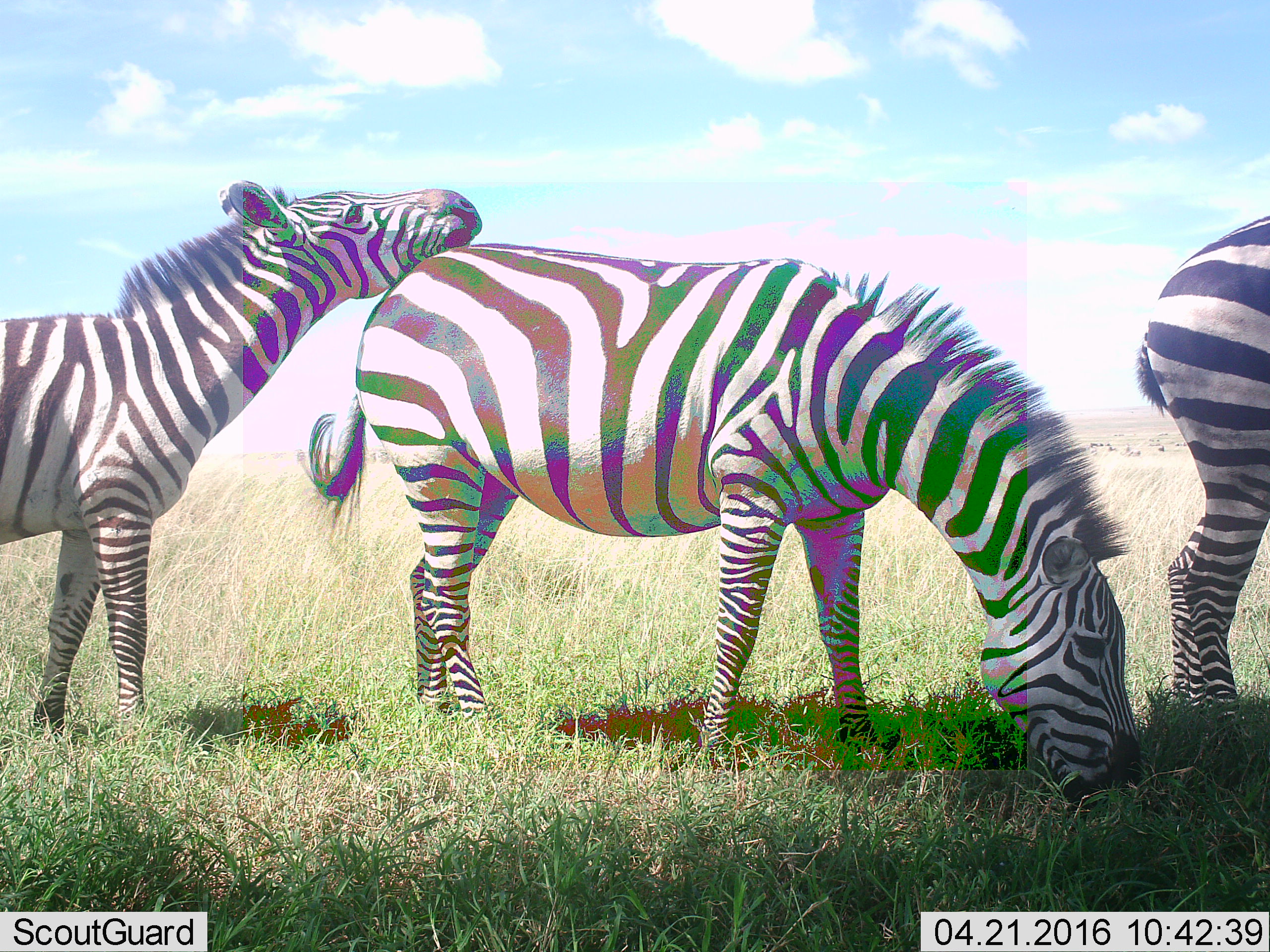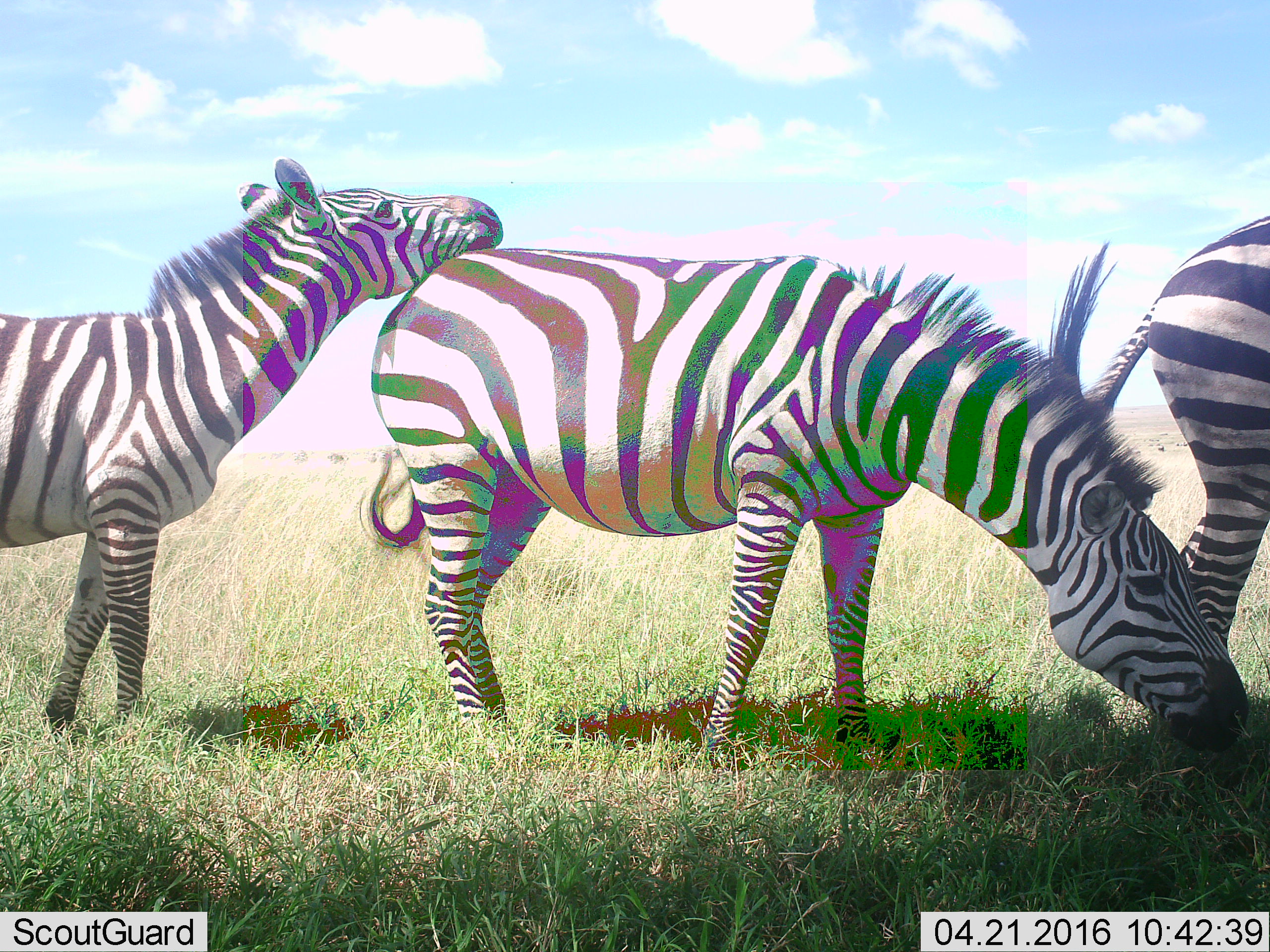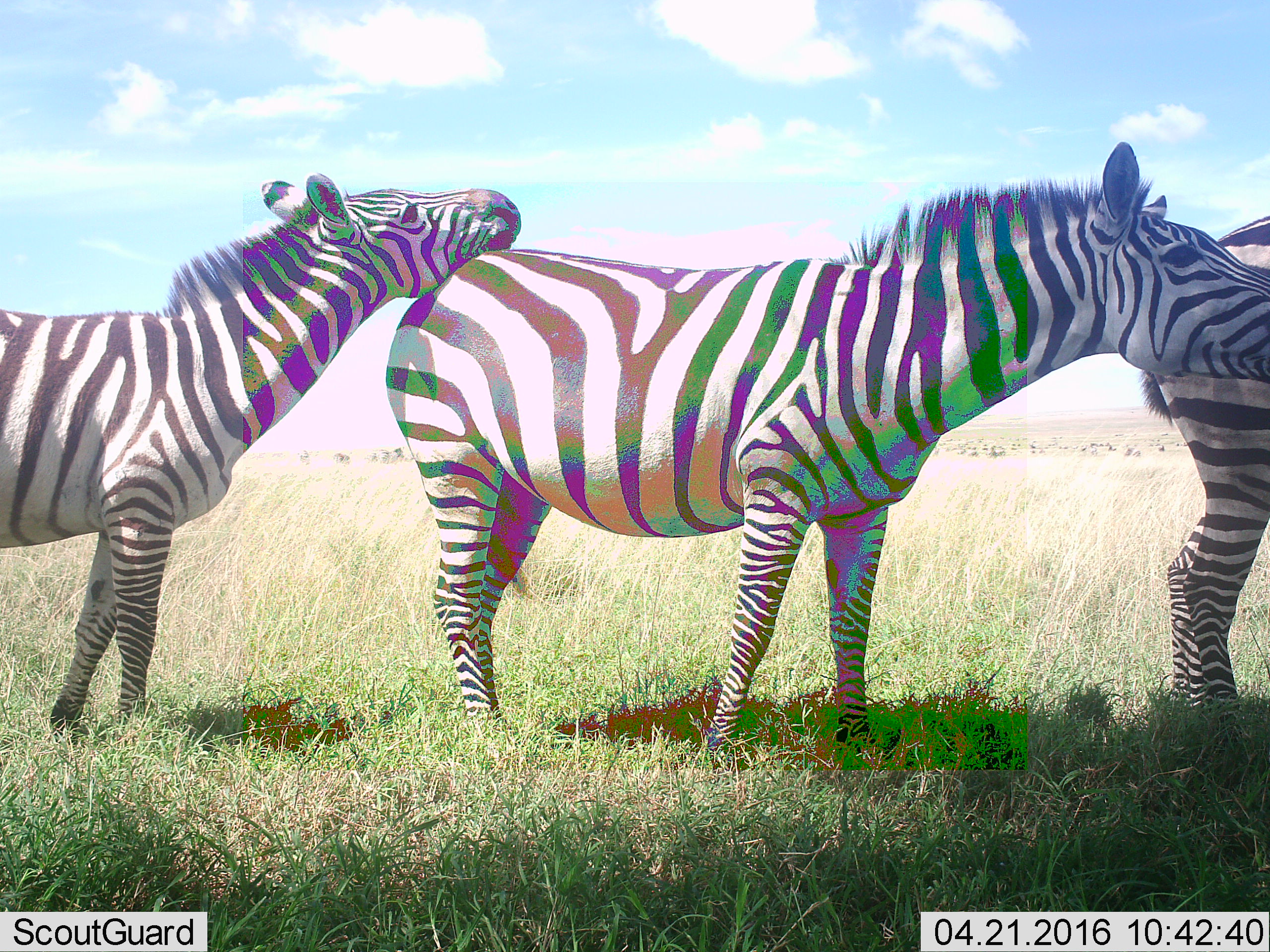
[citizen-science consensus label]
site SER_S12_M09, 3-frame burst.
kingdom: Animalia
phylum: Chordata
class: Mammalia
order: Perissodactyla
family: Equidae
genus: Equus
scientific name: Equus quagga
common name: plains zebra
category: zebraplains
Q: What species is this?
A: Zebraplains (plains zebra) (Equus quagga).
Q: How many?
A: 3.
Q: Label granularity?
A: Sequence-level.